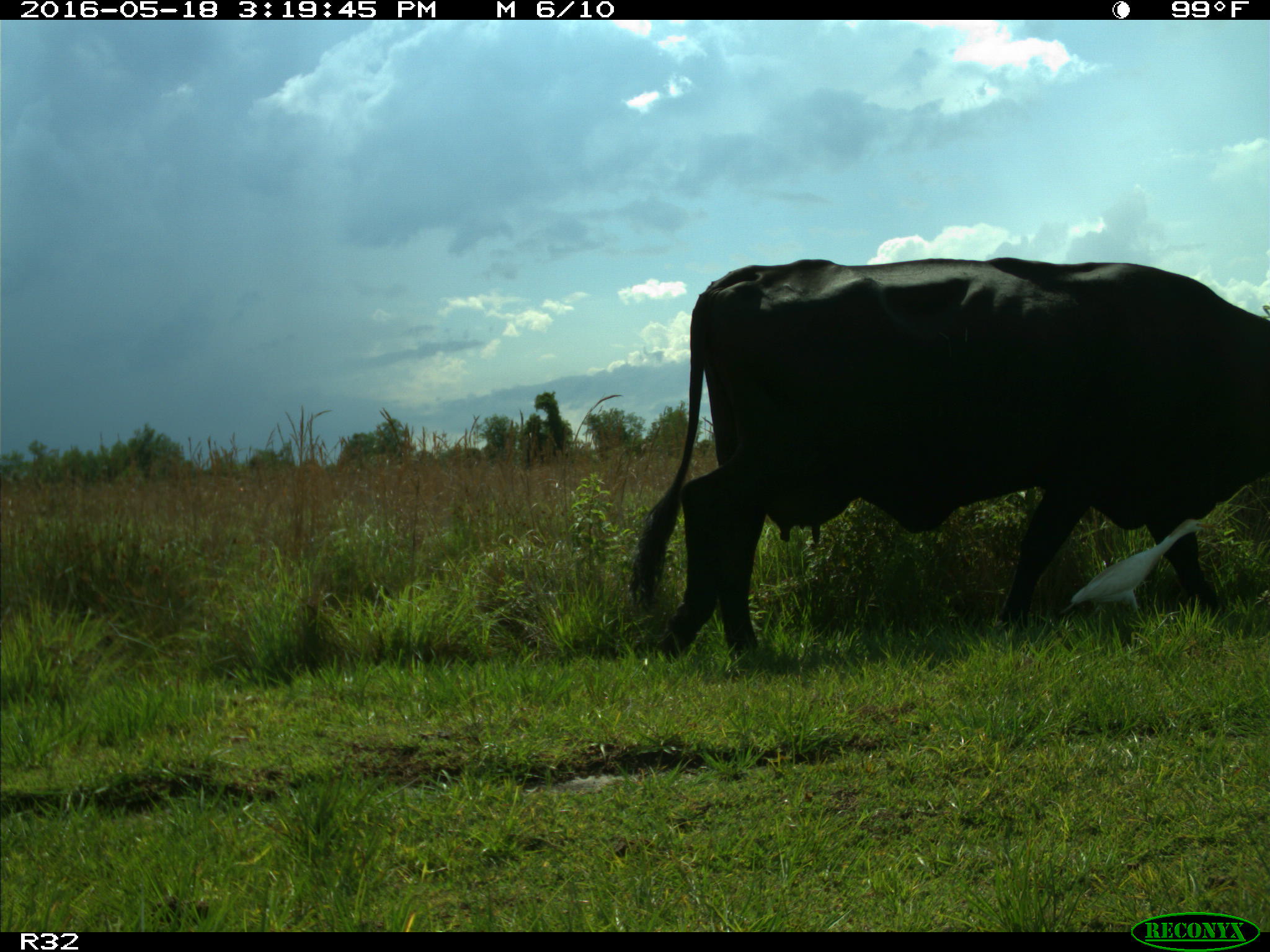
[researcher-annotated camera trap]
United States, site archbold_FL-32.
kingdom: Animalia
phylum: Chordata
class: Mammalia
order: Artiodactyla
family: Bovidae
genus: Bos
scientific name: Bos taurus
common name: domestic cow